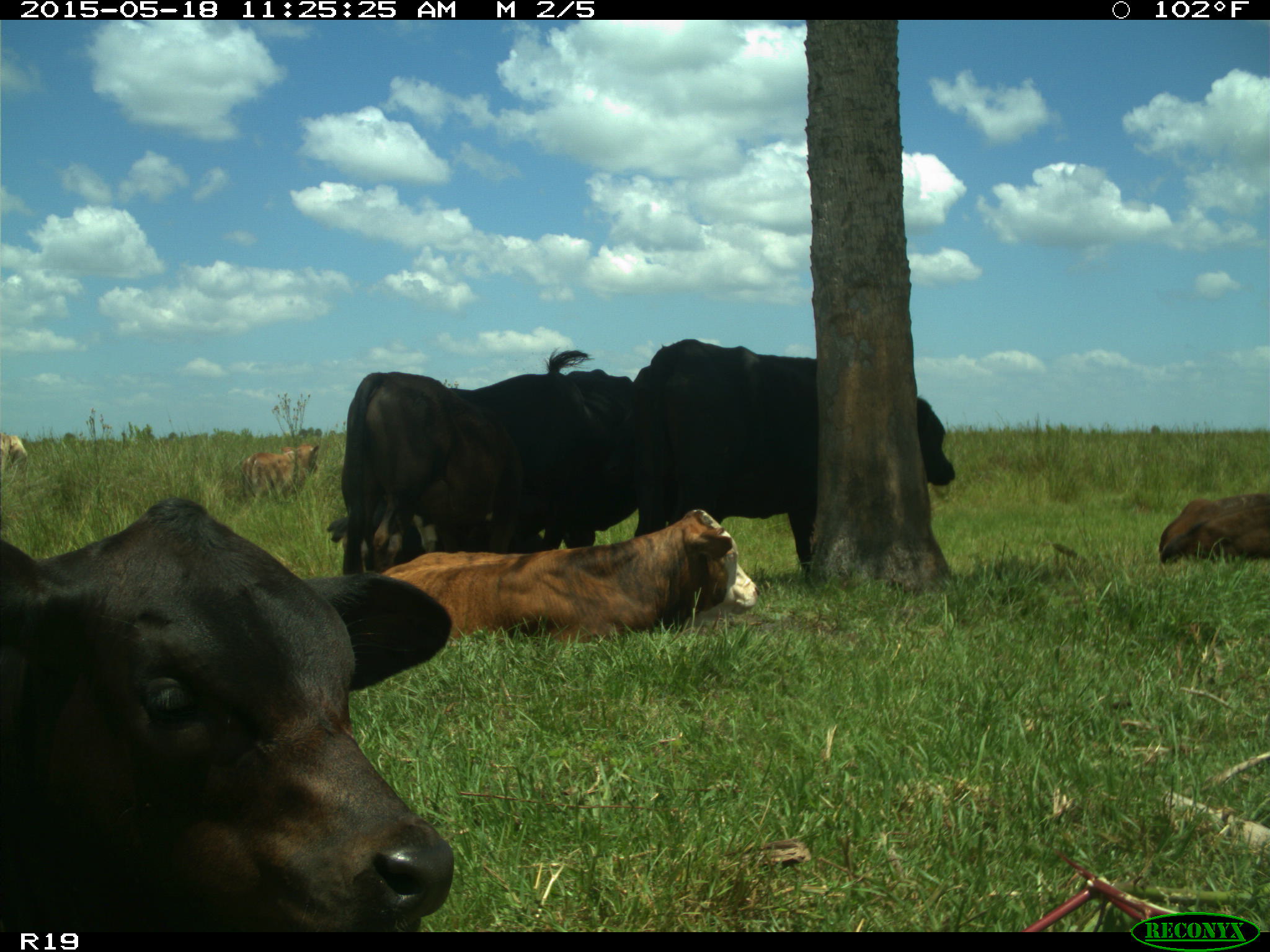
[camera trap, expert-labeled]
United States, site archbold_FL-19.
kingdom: Animalia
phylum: Chordata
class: Mammalia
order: Artiodactyla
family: Bovidae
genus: Bos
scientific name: Bos taurus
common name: domestic cow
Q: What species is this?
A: Bos taurus (domestic cow).